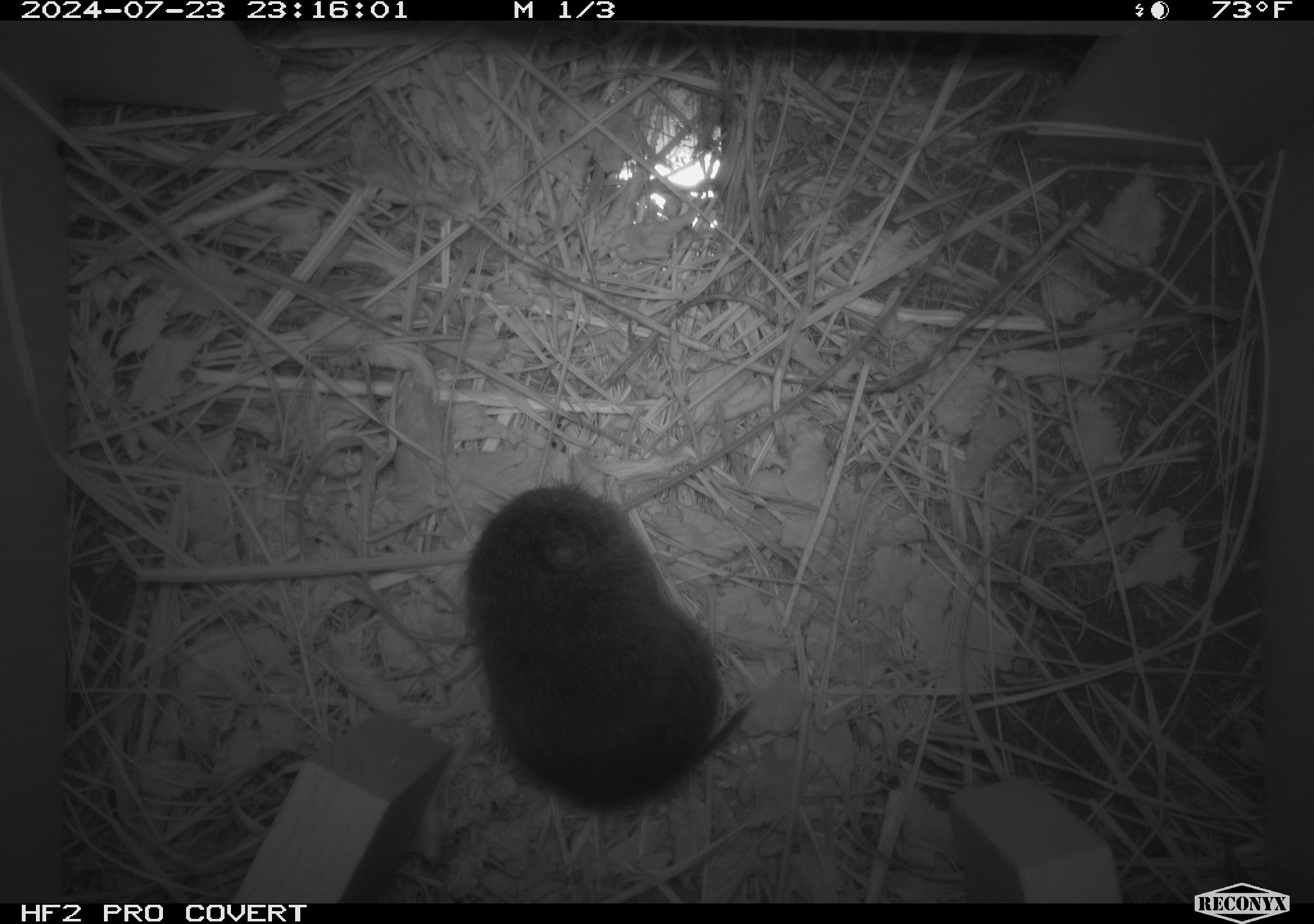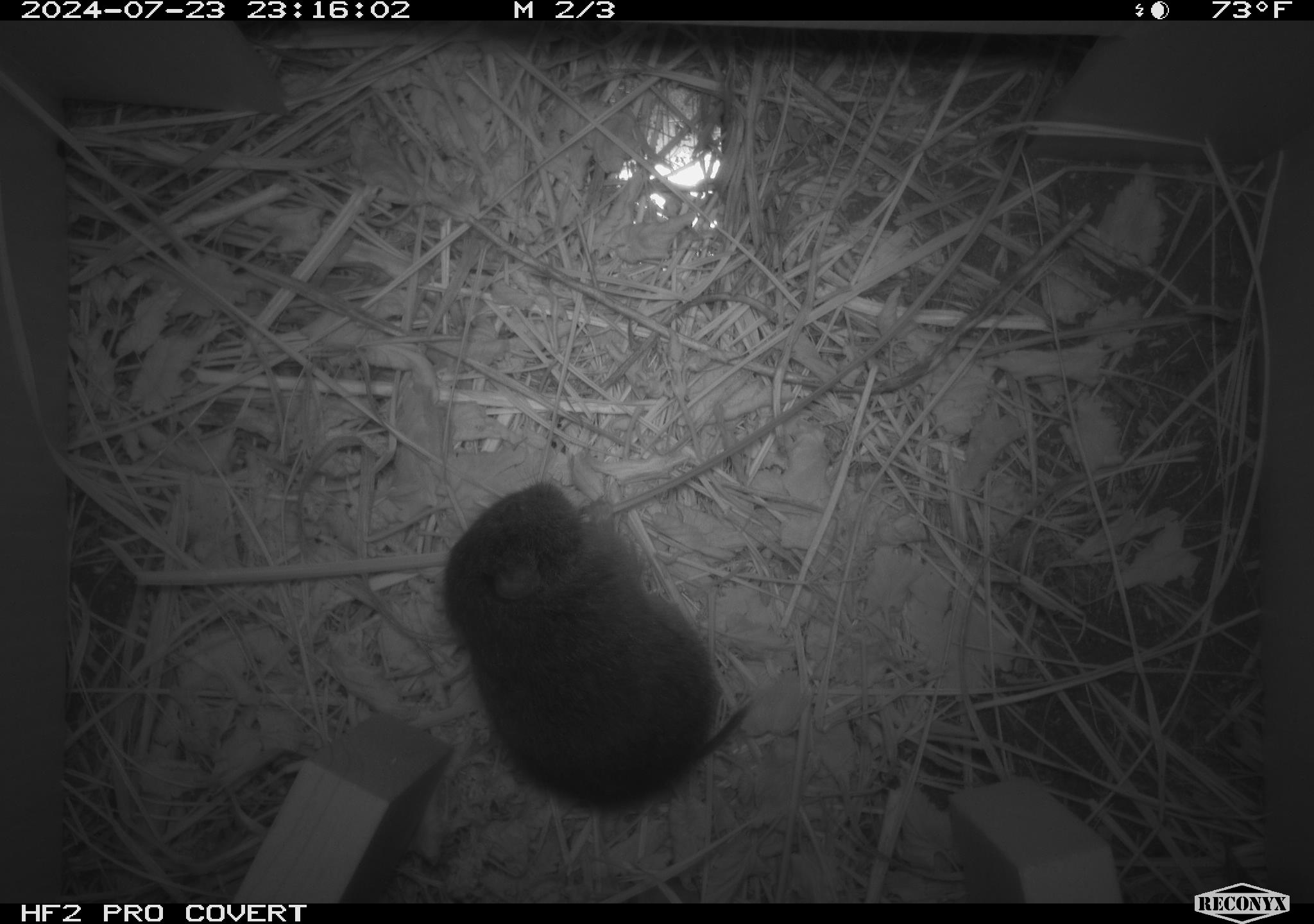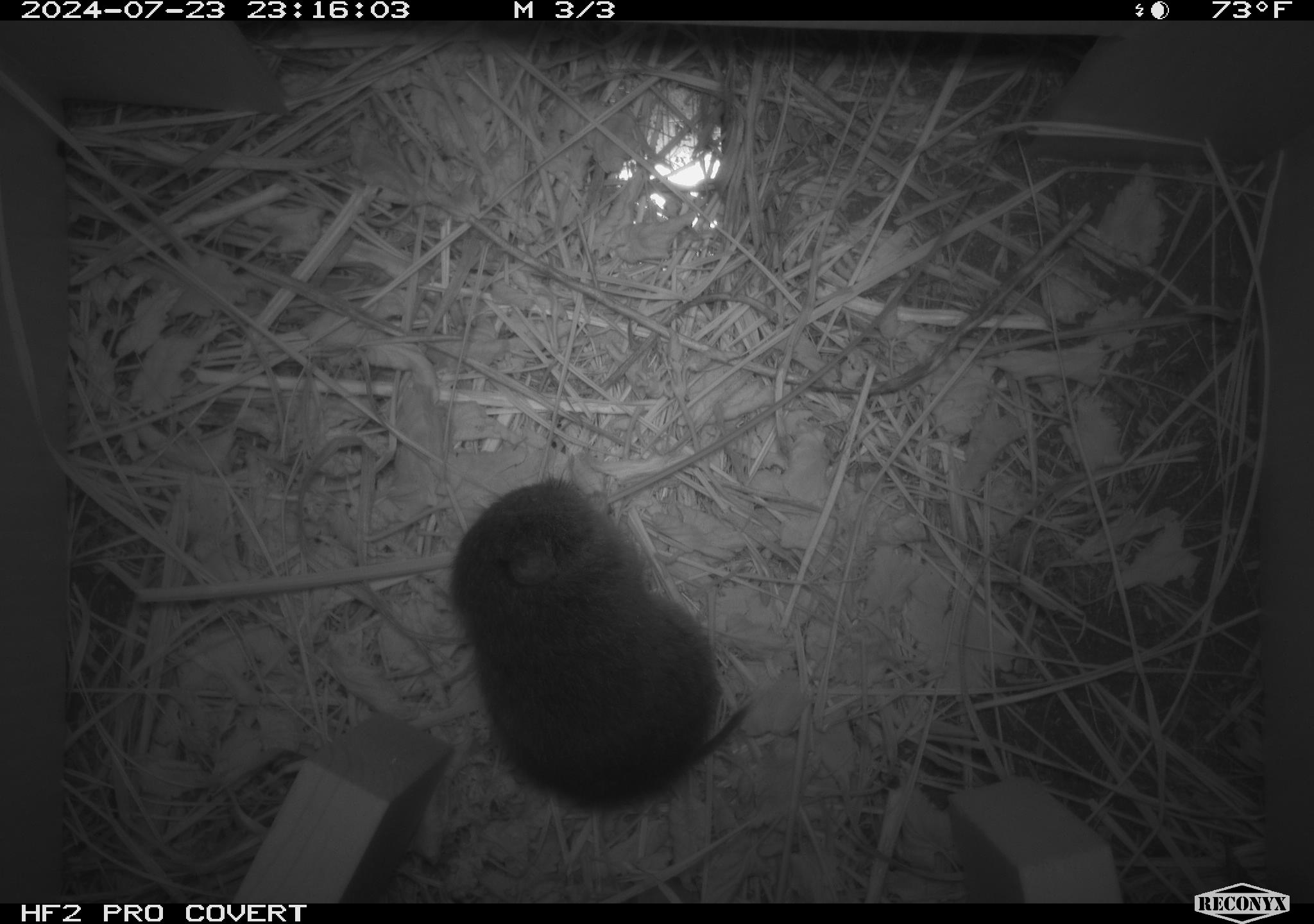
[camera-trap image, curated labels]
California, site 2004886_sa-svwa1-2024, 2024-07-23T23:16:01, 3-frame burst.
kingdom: Animalia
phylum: Chordata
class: Mammalia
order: Rodentia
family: Cricetidae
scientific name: Arvicolinae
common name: voles, lemmings, and muskrats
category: arvicolinae subfamily